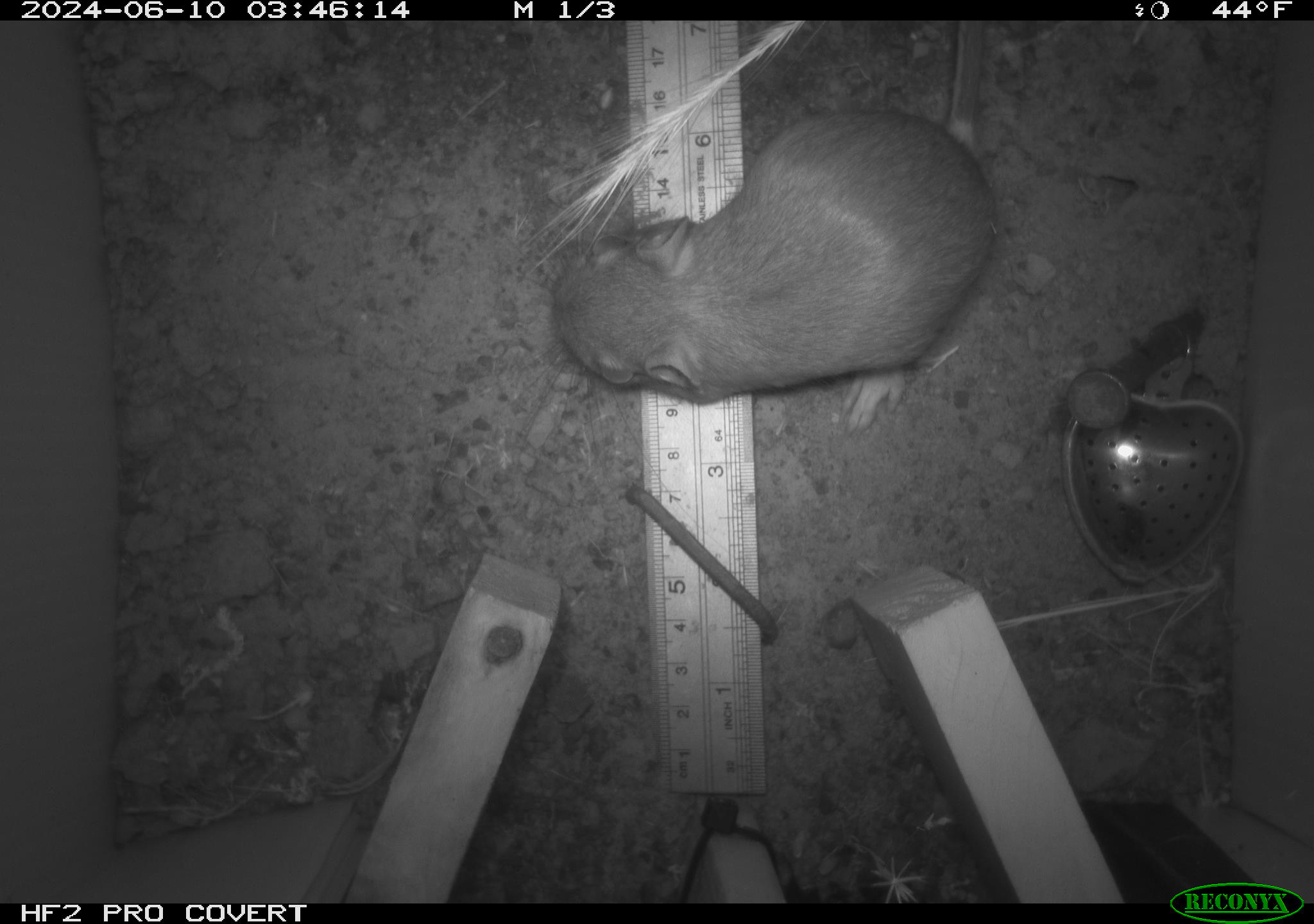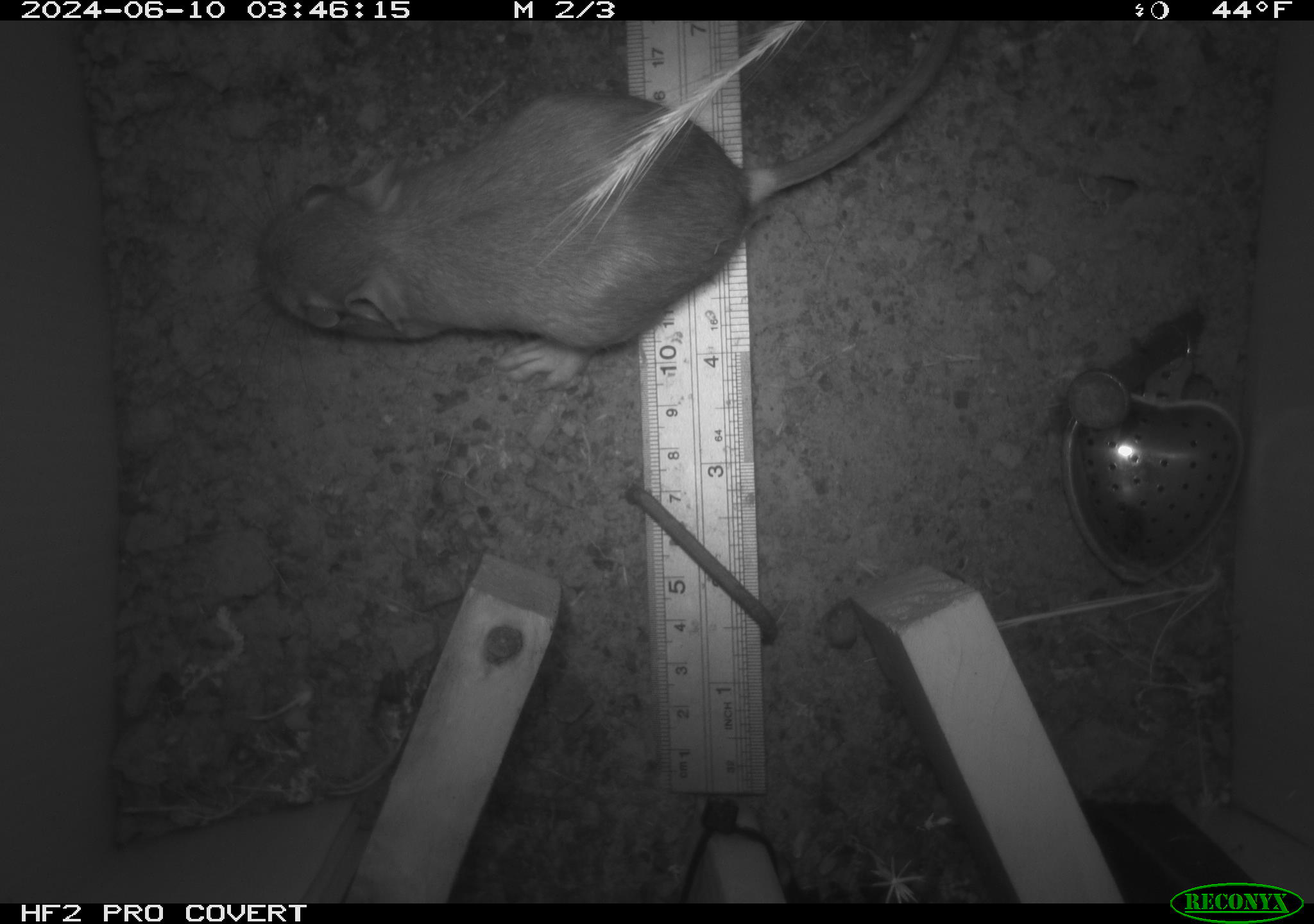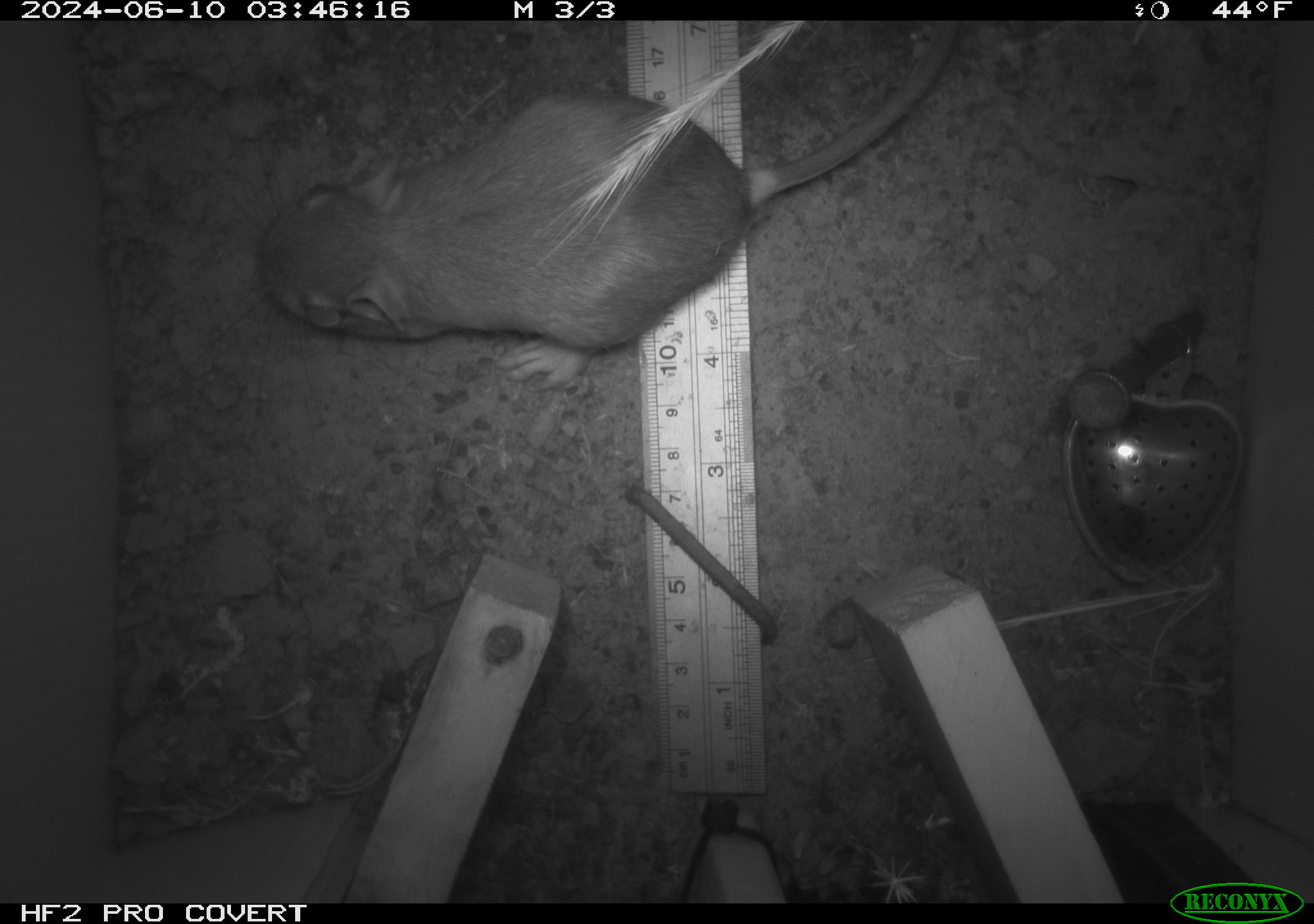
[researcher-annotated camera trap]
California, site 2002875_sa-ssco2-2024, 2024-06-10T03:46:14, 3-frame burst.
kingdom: Animalia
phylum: Chordata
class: Mammalia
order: Rodentia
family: Heteromyidae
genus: Dipodomys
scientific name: Dipodomys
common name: kangaroo rats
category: dipodomys species